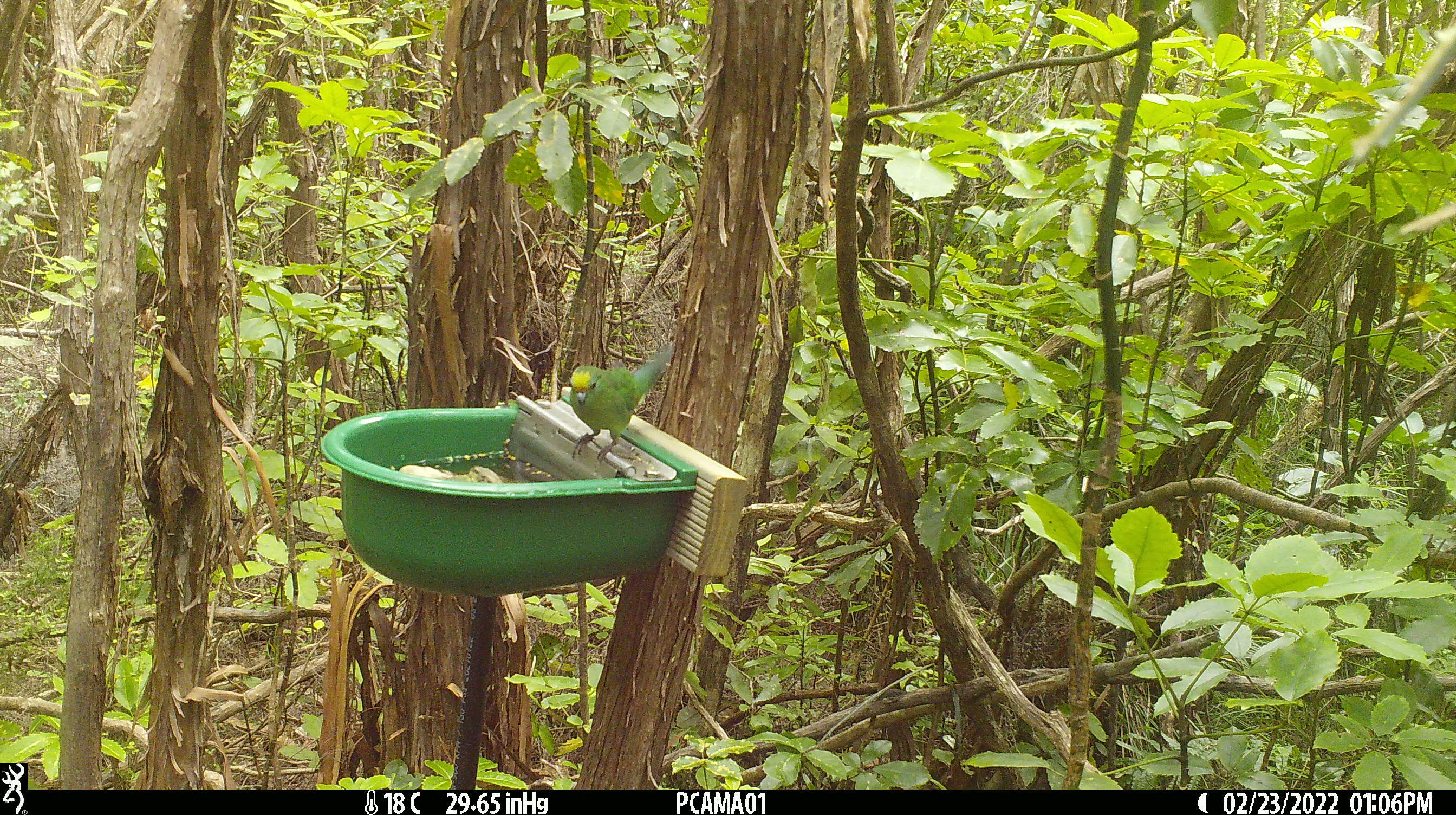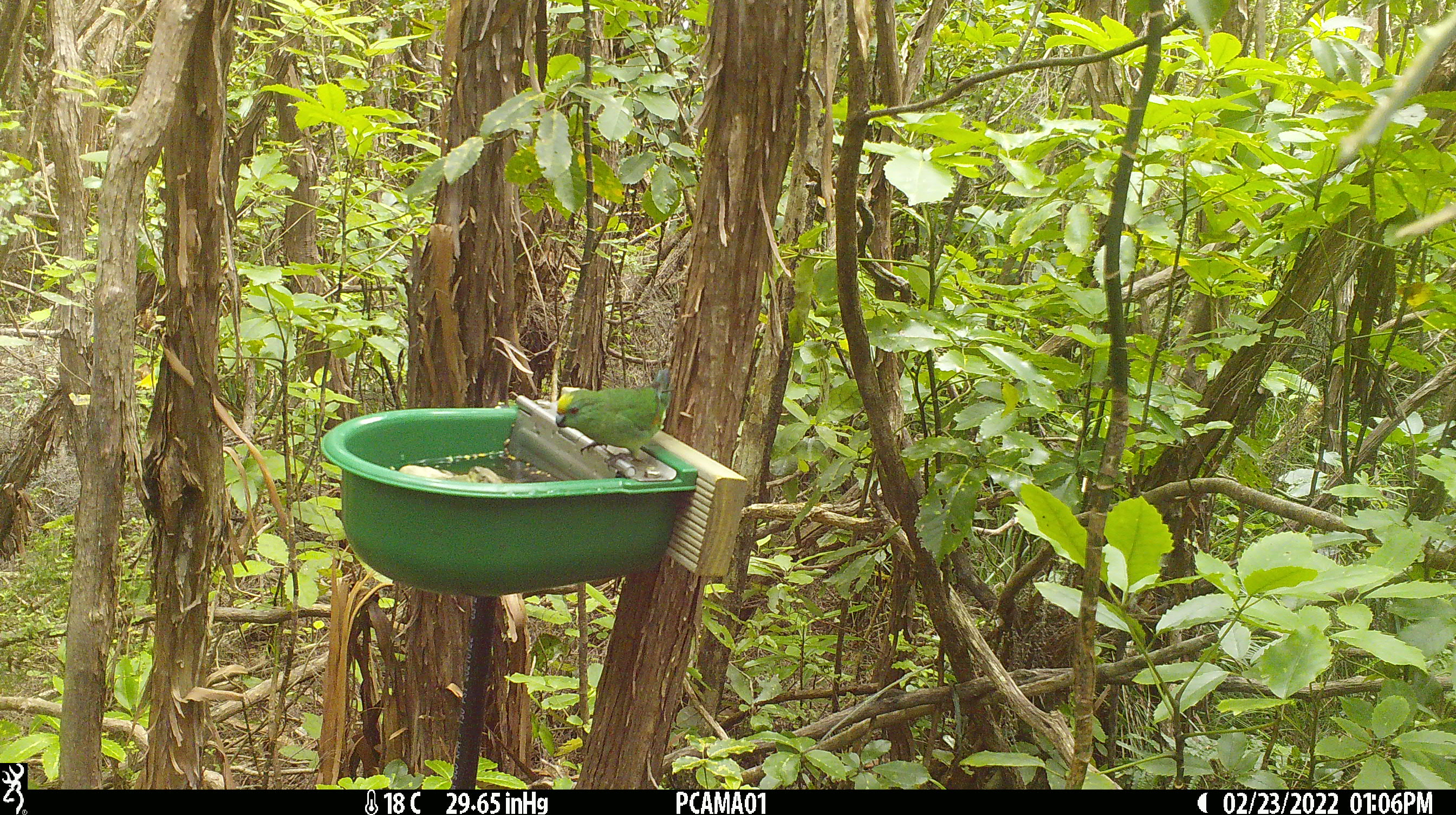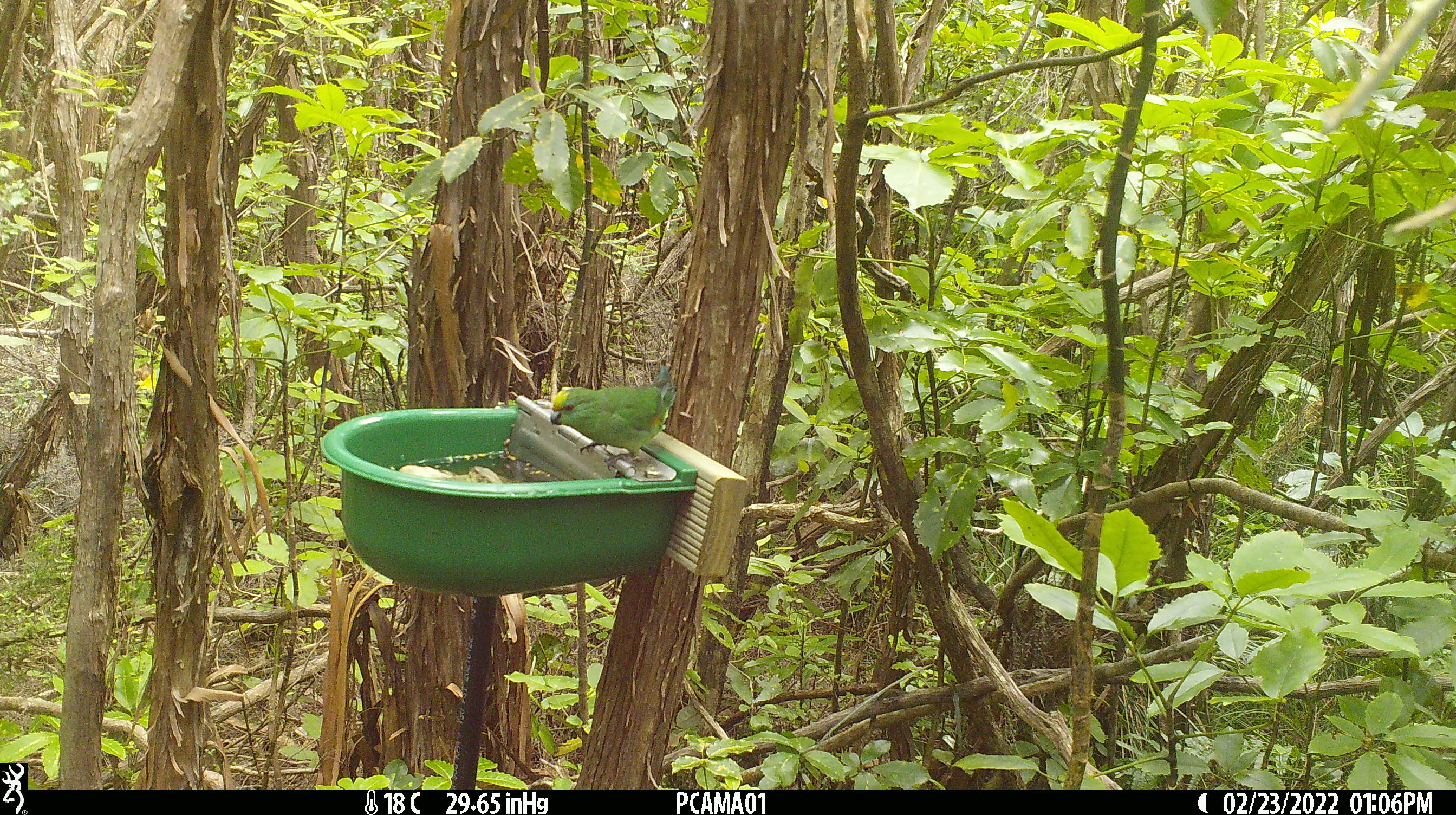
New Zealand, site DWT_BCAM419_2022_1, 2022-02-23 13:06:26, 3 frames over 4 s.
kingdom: Animalia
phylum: Chordata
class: Aves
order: Psittaciformes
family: Psittaculidae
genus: Cyanoramphus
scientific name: Cyanoramphus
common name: parakeet